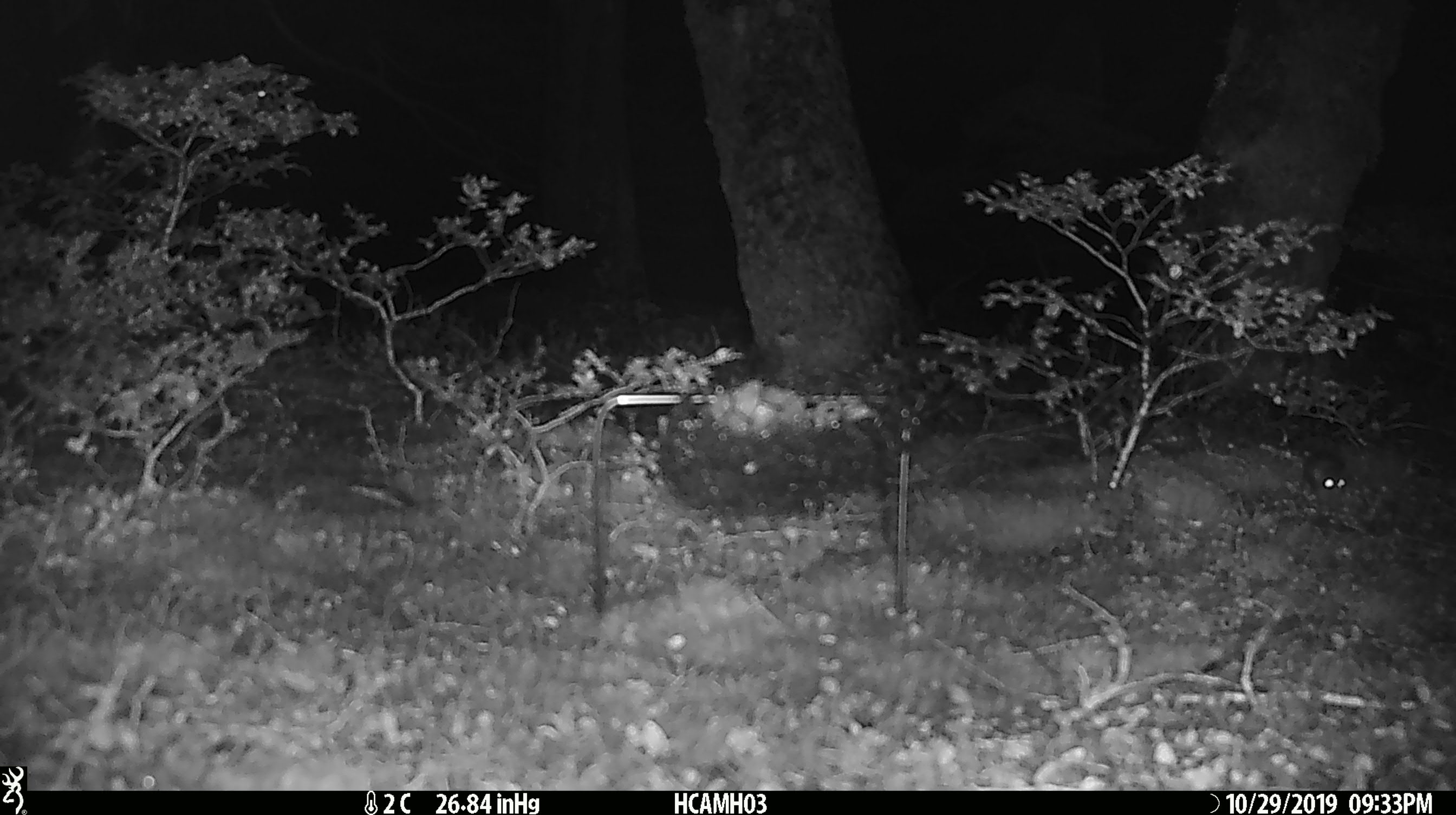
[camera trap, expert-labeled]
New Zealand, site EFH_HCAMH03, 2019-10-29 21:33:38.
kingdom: Animalia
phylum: Chordata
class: Mammalia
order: Rodentia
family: Muridae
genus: Mus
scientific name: Mus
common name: mouse